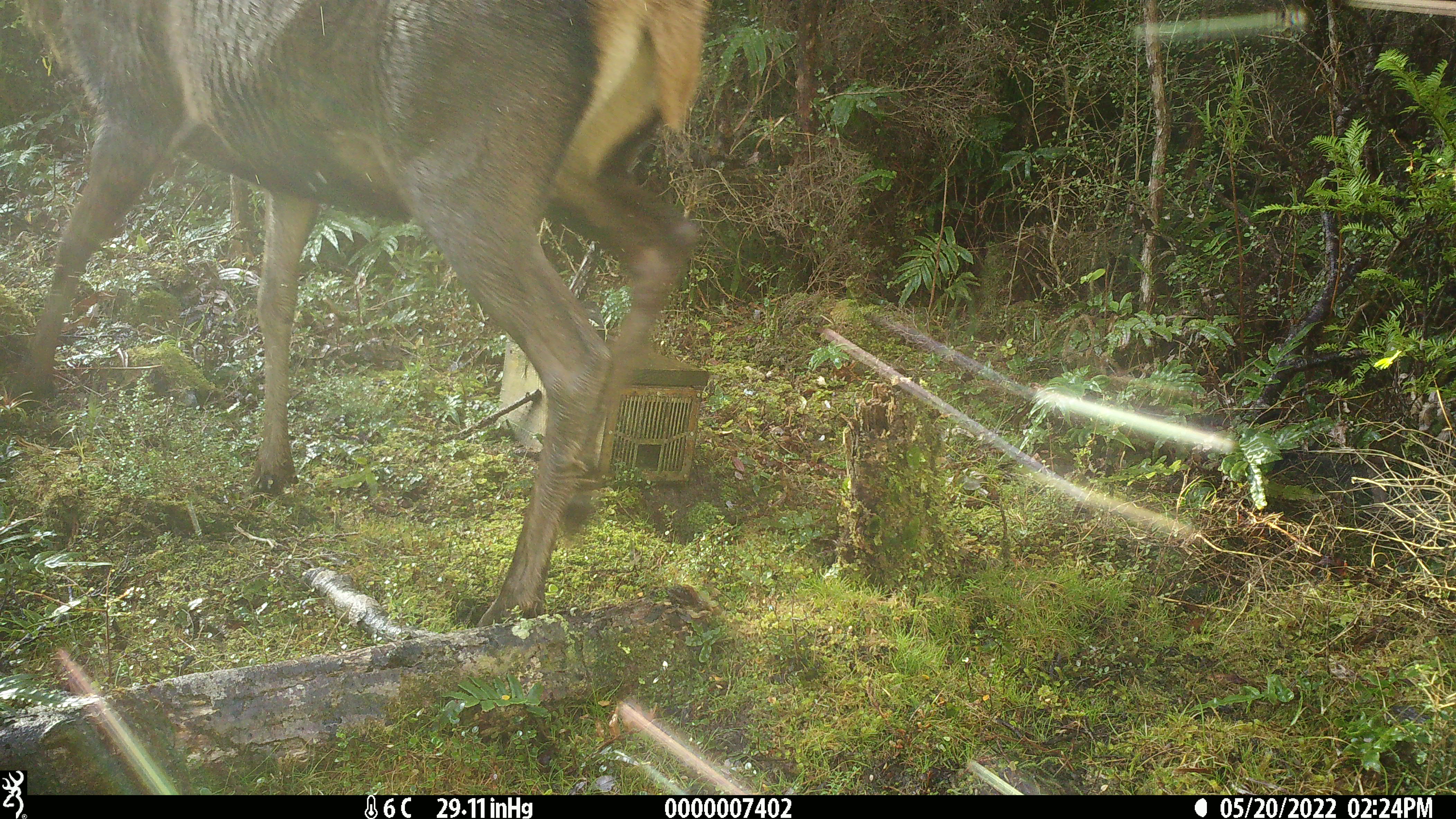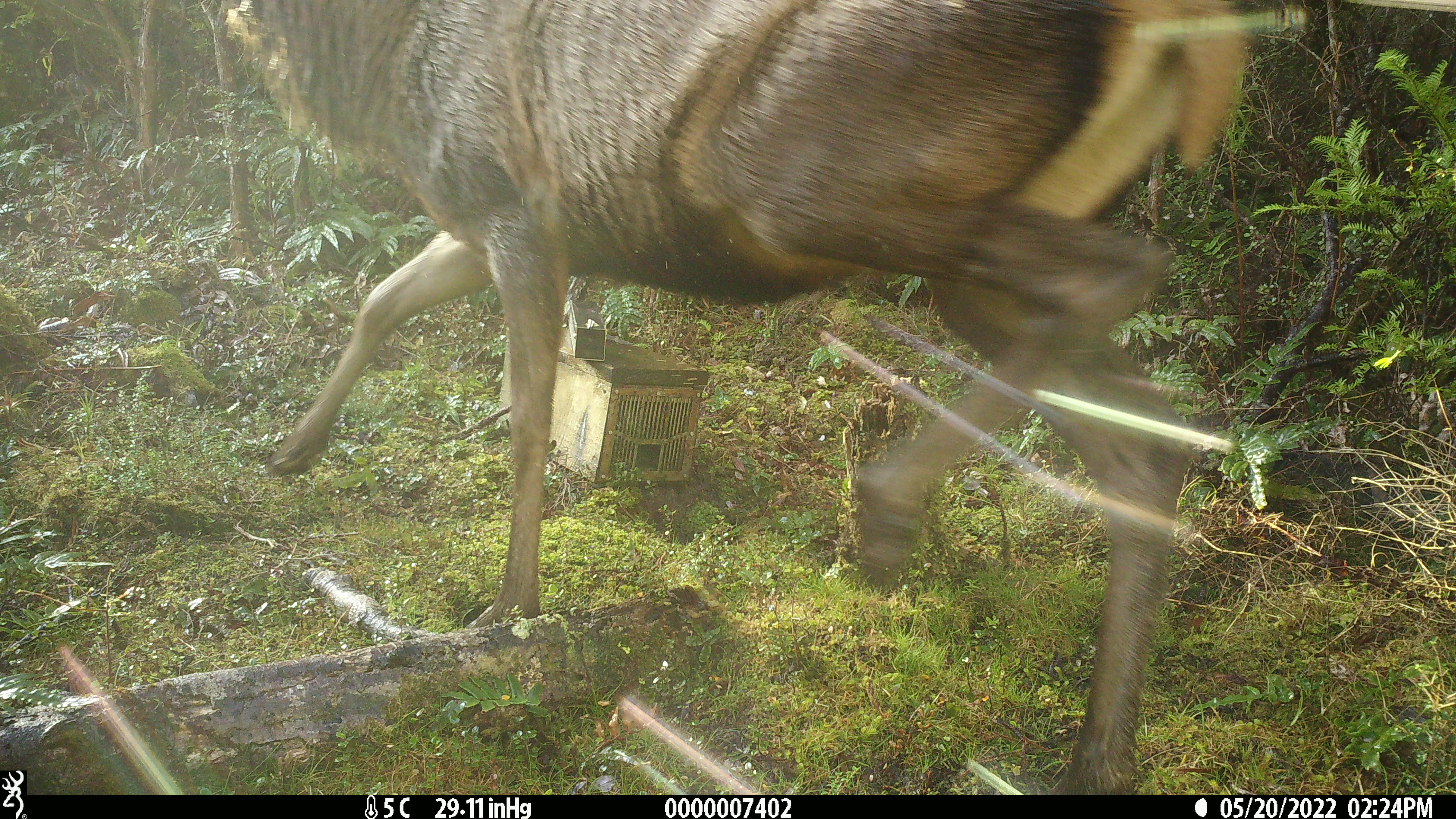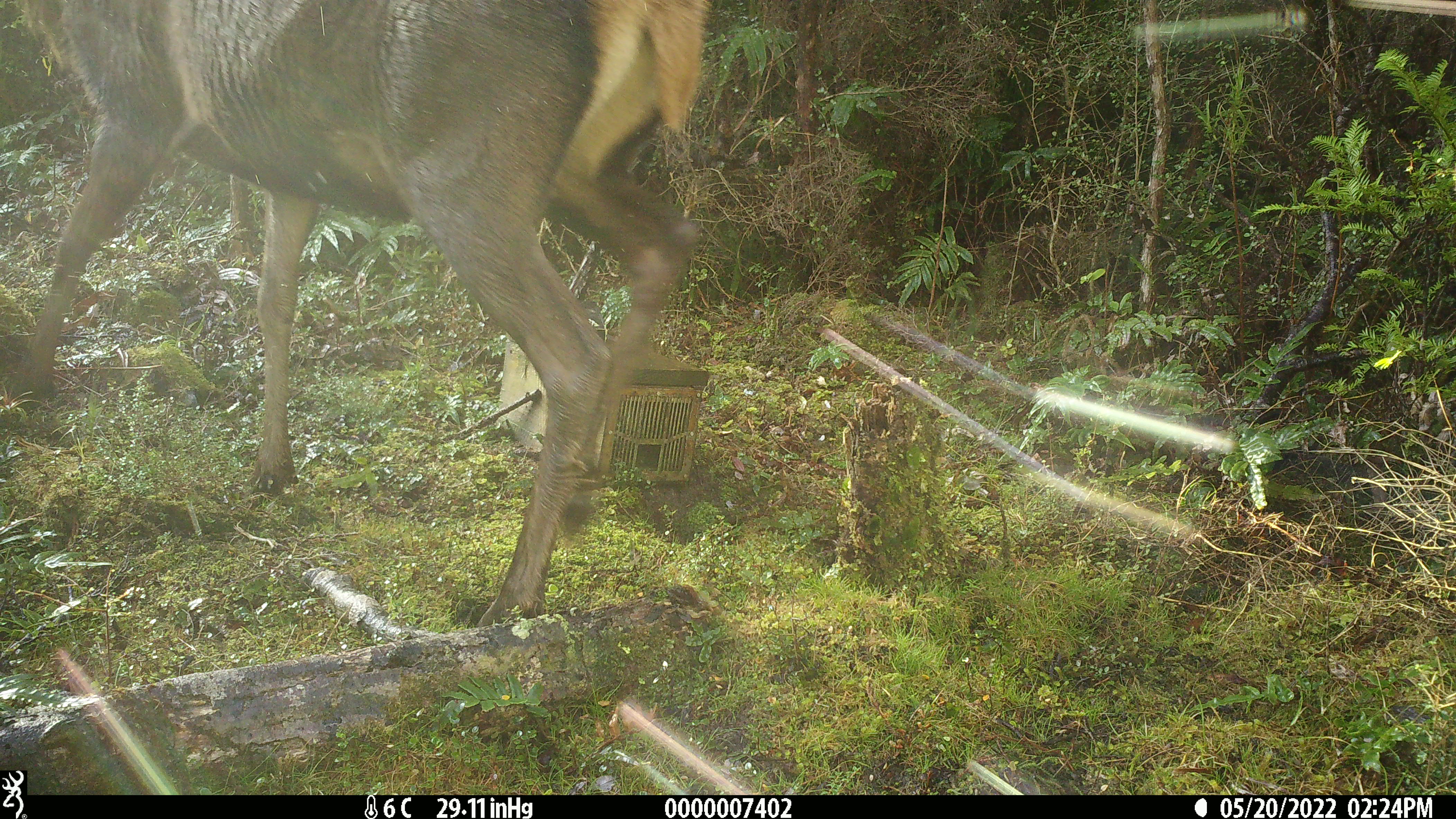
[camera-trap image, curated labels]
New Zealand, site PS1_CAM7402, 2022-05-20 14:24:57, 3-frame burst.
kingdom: Animalia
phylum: Chordata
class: Mammalia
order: Artiodactyla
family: Cervidae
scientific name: Cervidae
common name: deer